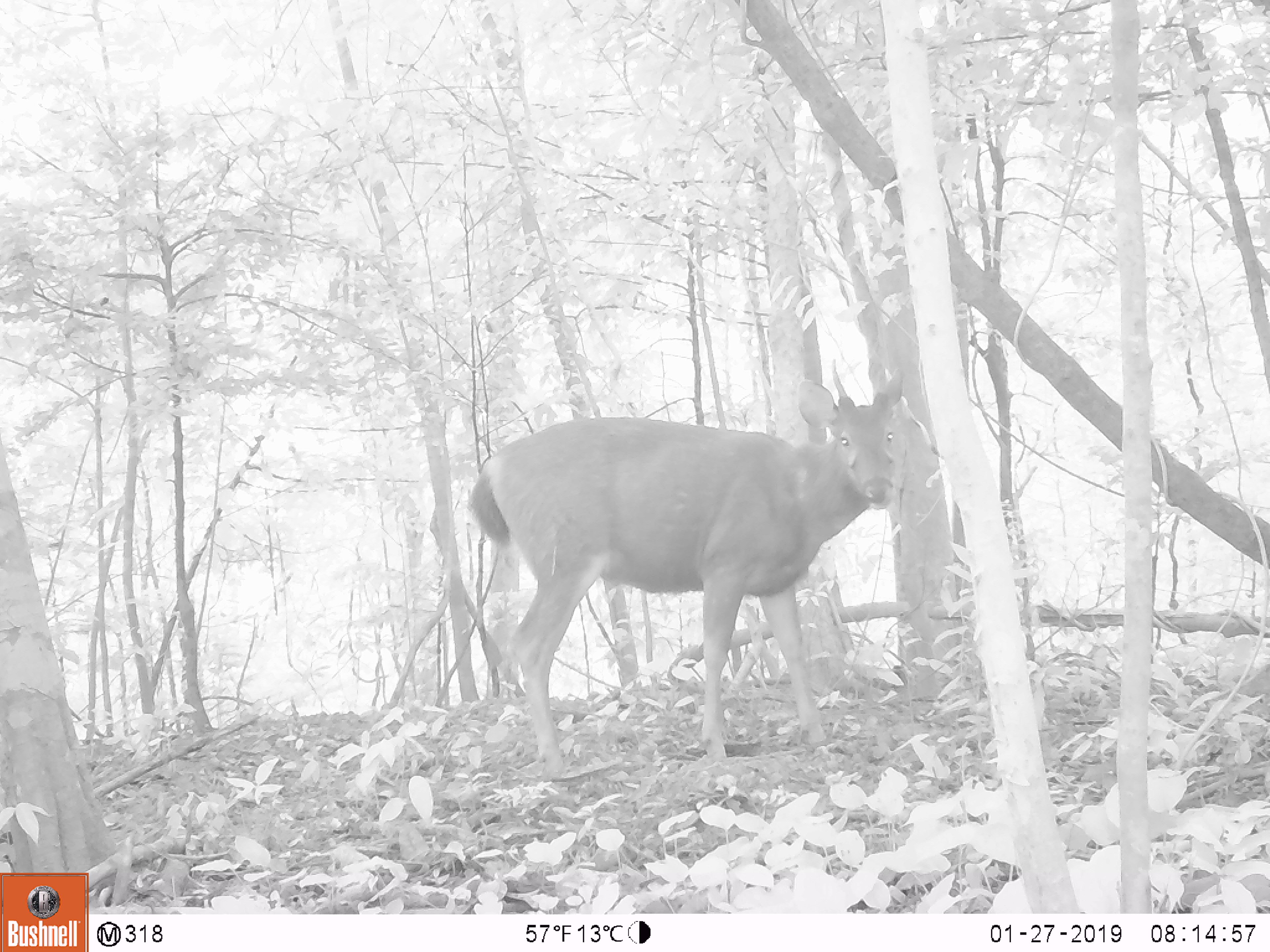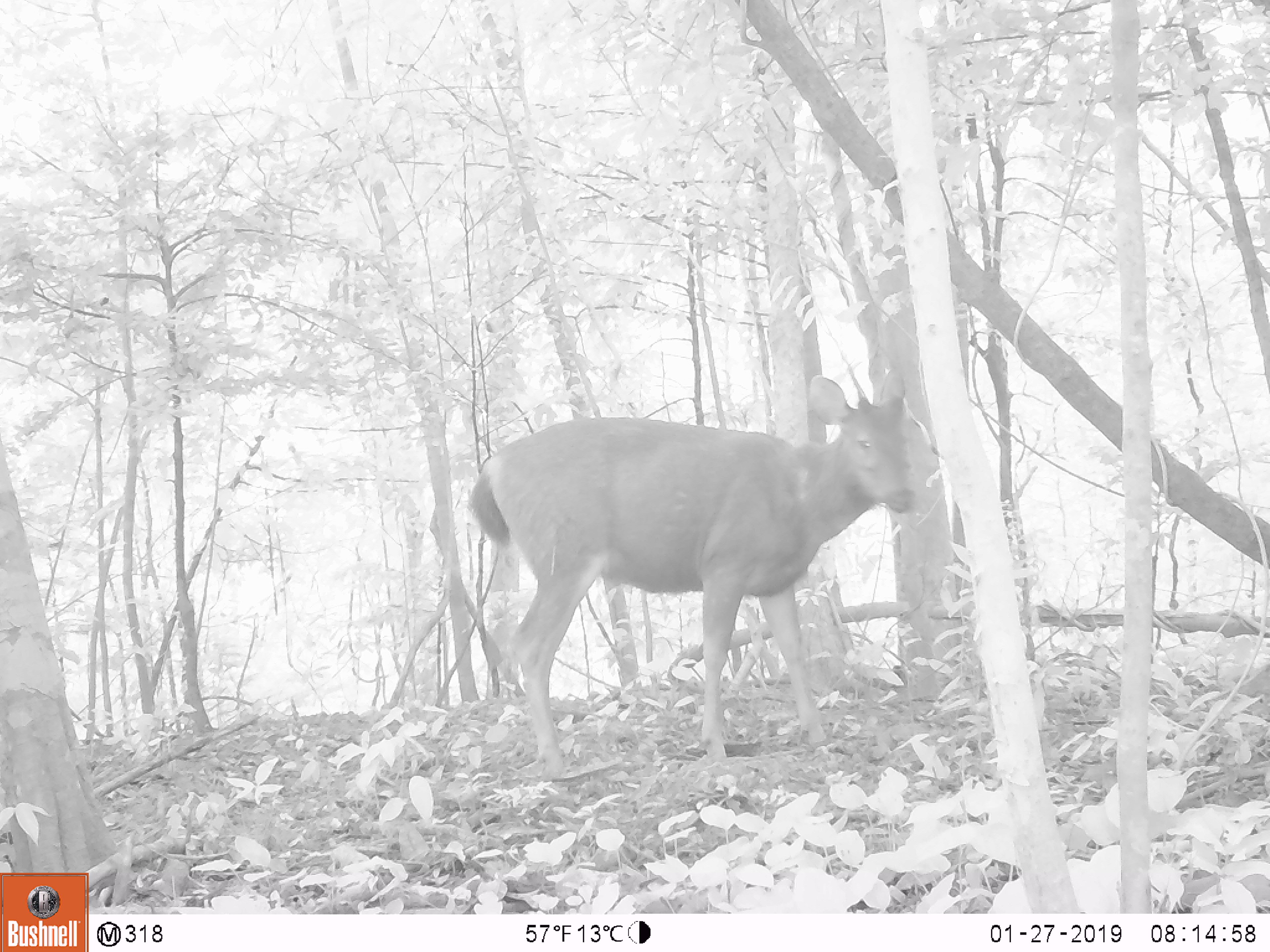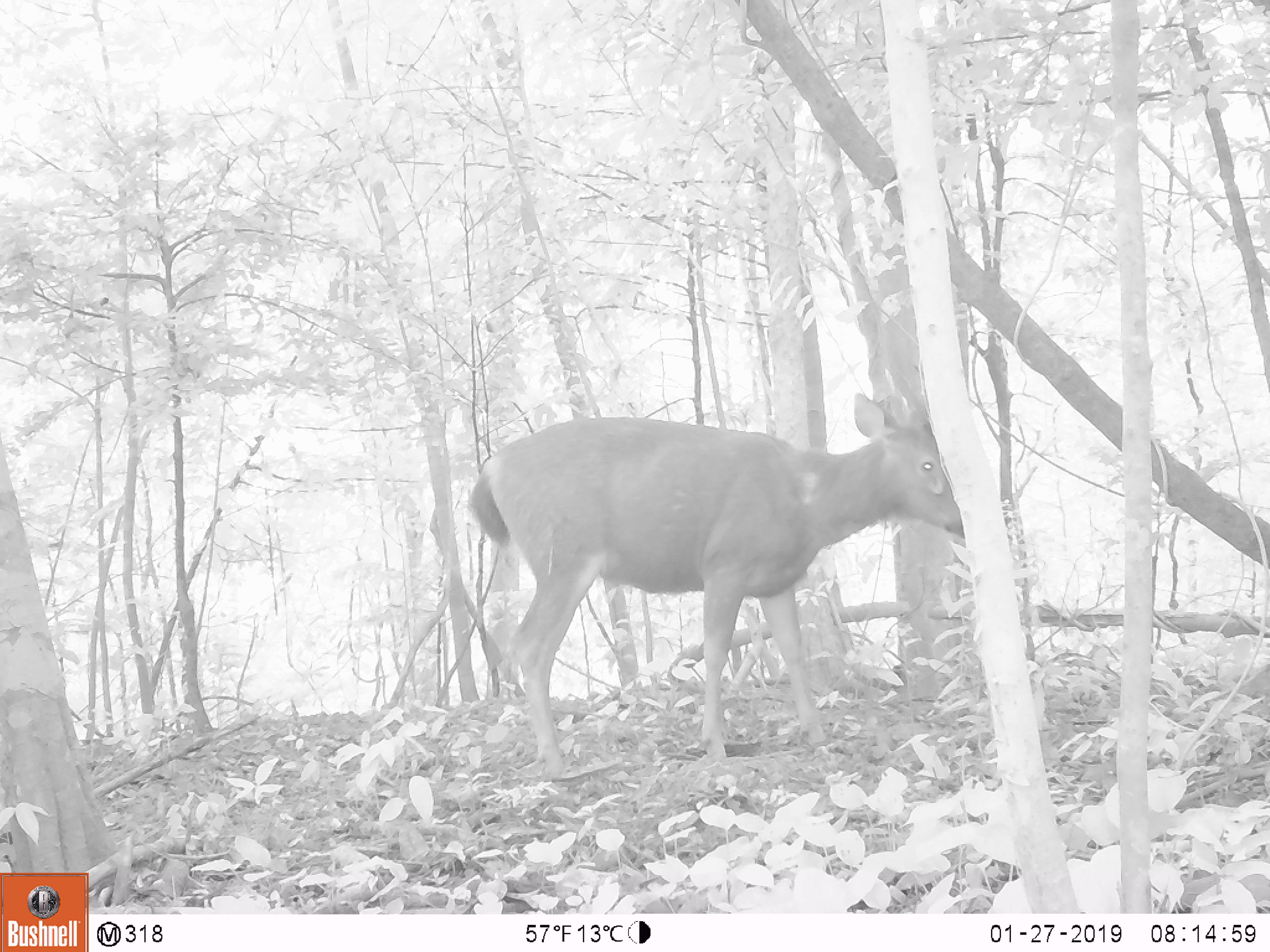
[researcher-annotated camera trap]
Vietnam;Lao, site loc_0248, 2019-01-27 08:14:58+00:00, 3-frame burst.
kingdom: Animalia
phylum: Chordata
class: Mammalia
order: Artiodactyla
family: Cervidae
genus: Rusa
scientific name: Rusa unicolor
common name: sambar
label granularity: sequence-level